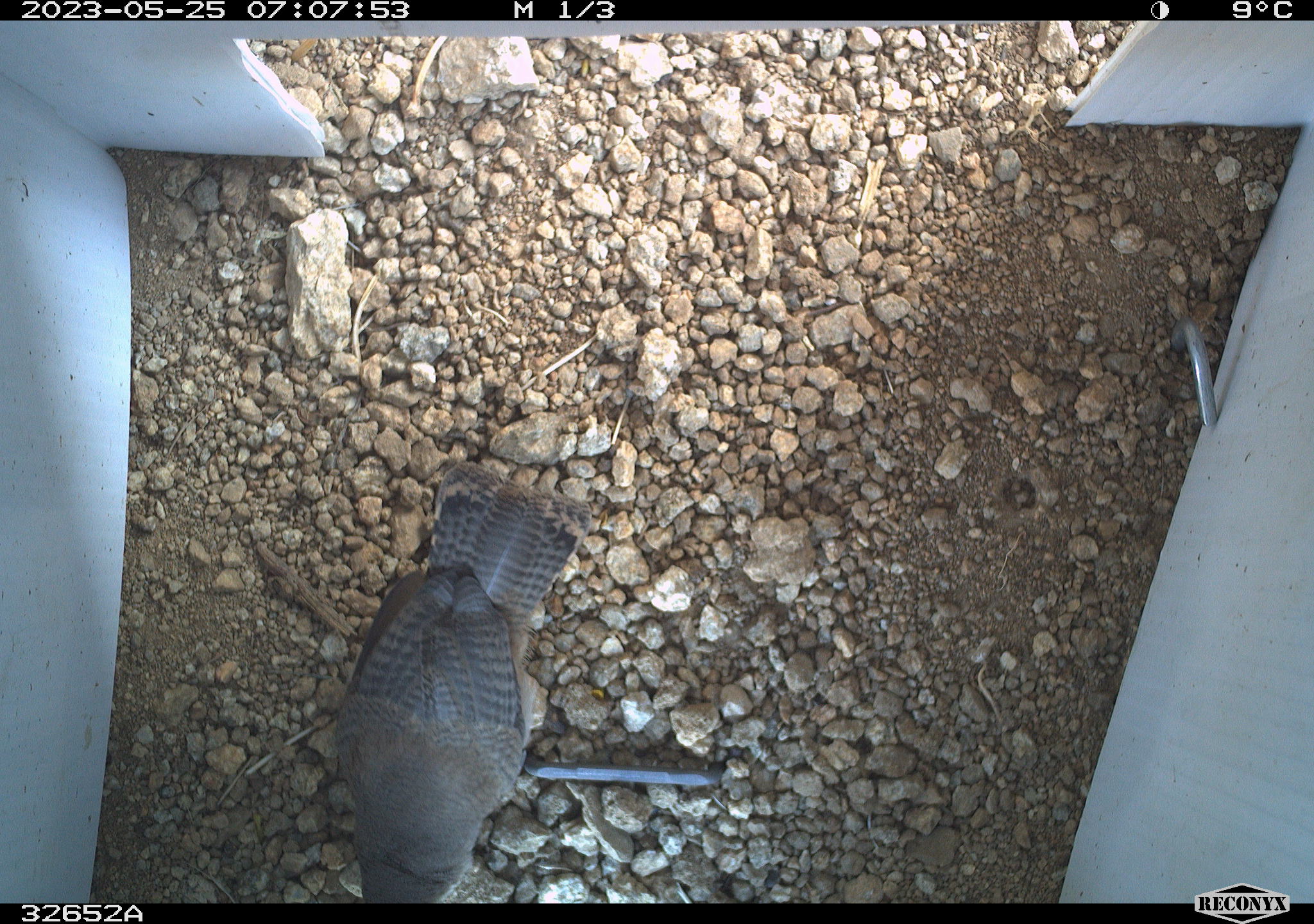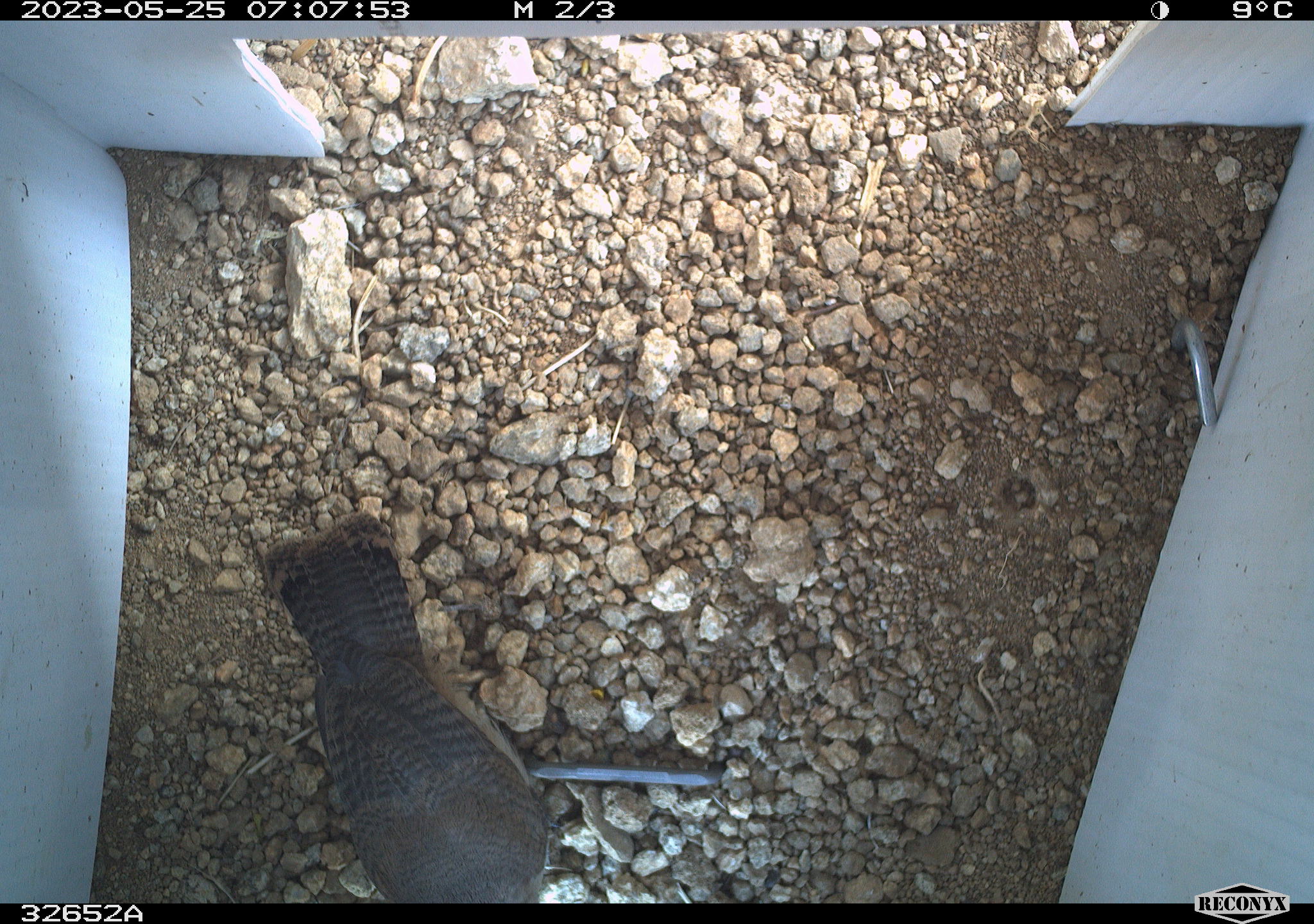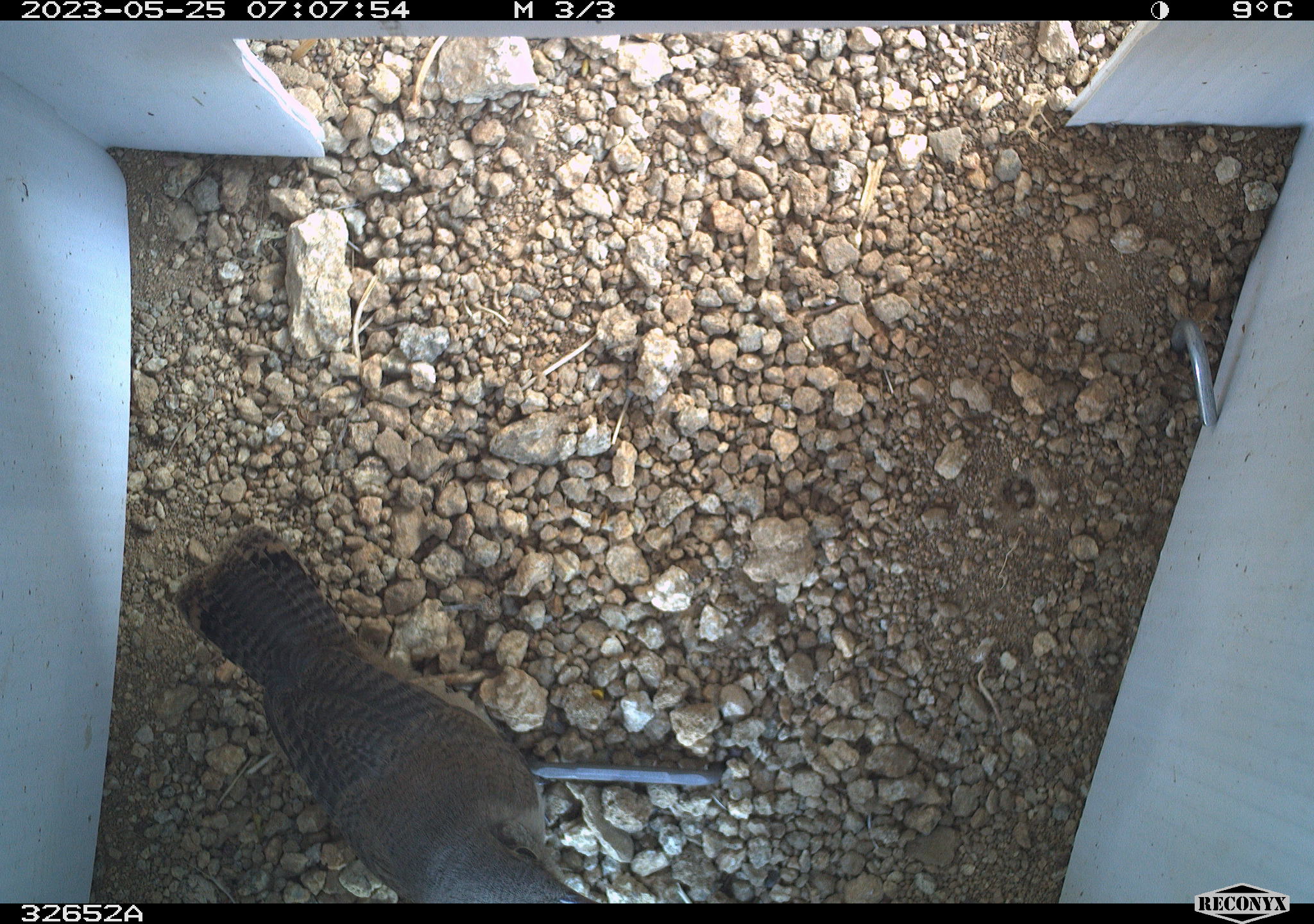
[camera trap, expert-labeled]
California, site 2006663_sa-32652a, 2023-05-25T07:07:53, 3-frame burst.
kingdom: Animalia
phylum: Chordata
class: Aves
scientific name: Aves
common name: bird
Bird (Aves).